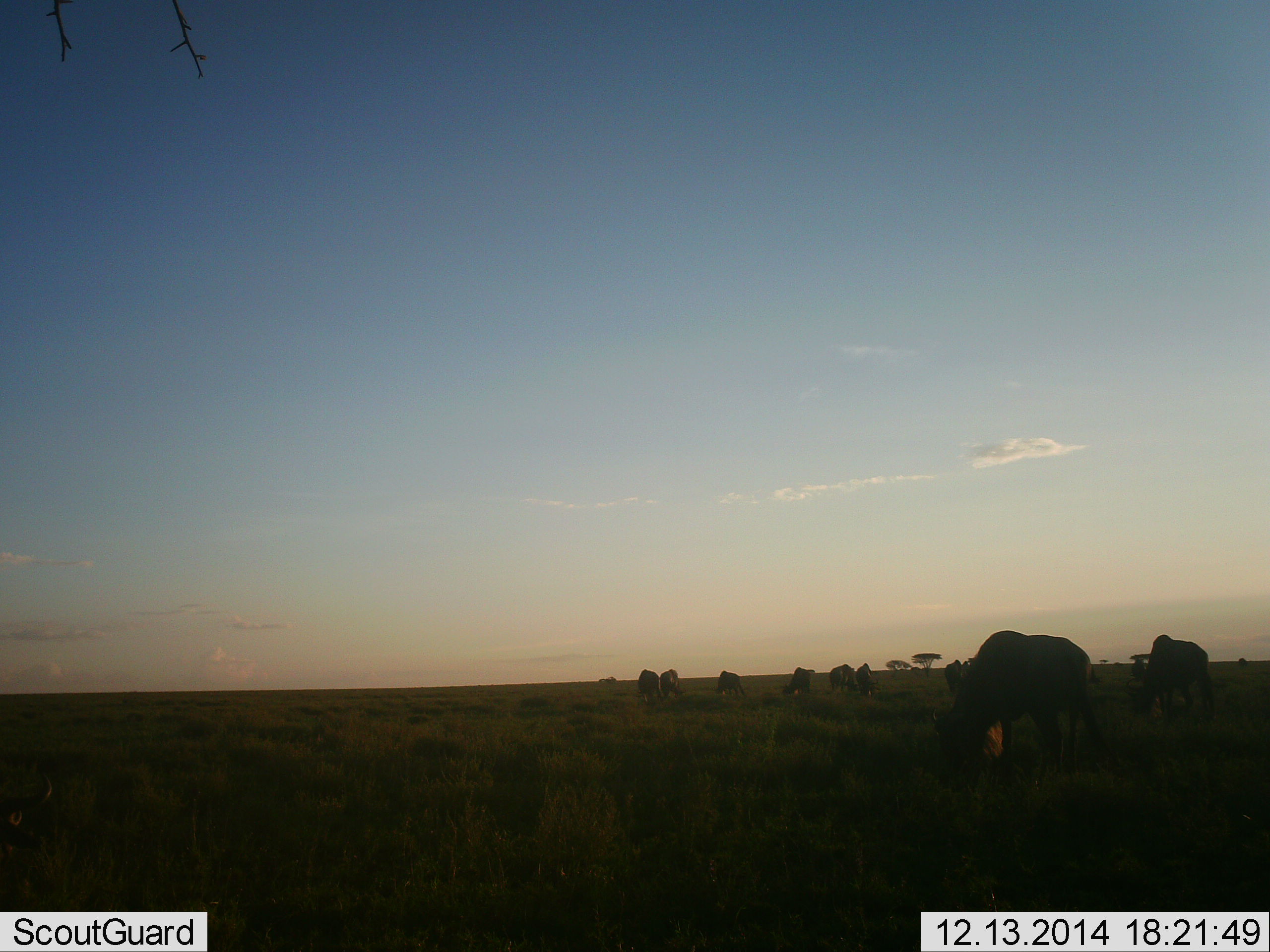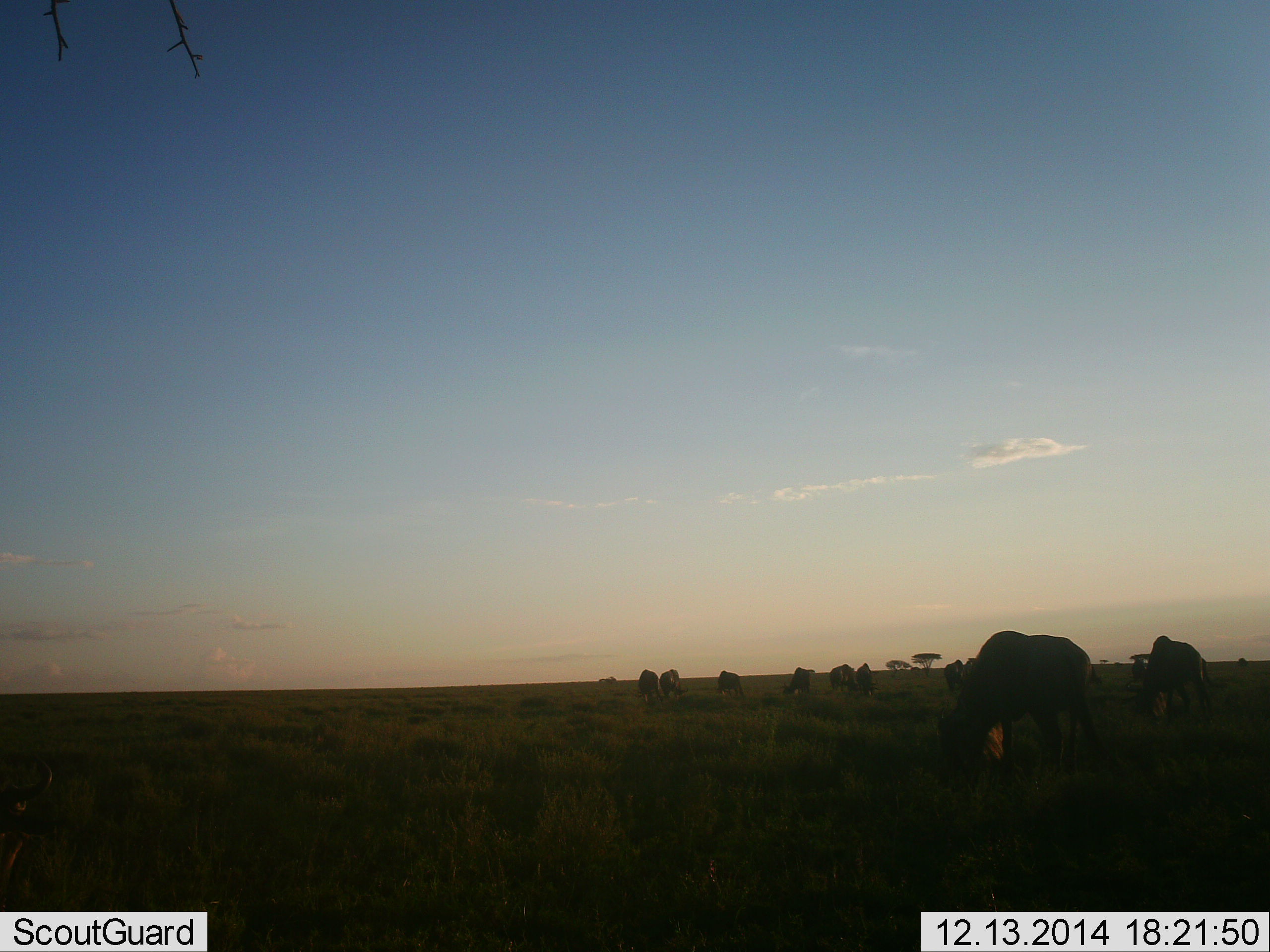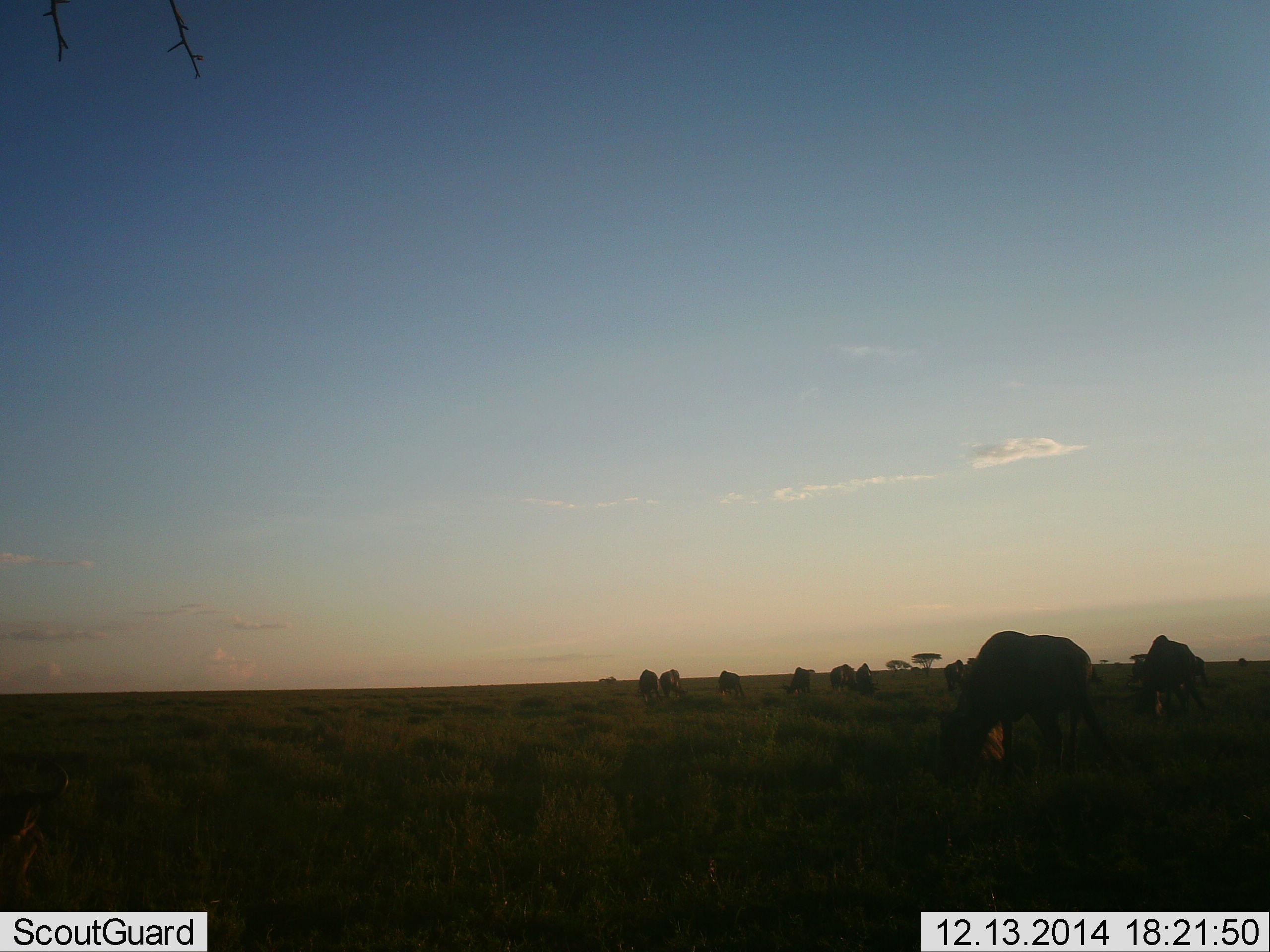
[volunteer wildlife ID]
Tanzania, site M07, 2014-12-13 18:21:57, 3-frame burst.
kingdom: Animalia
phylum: Chordata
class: Mammalia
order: Artiodactyla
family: Bovidae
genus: Connochaetes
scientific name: Connochaetes taurinus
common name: blue wildebeest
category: wildebeest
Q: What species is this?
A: Wildebeest (blue wildebeest) (Connochaetes taurinus).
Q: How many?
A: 10.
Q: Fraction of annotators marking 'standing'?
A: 30%.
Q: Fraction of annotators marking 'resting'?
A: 0%.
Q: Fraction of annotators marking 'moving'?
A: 0%.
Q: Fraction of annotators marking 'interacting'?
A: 0%.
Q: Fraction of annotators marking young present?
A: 0%.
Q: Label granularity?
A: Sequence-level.